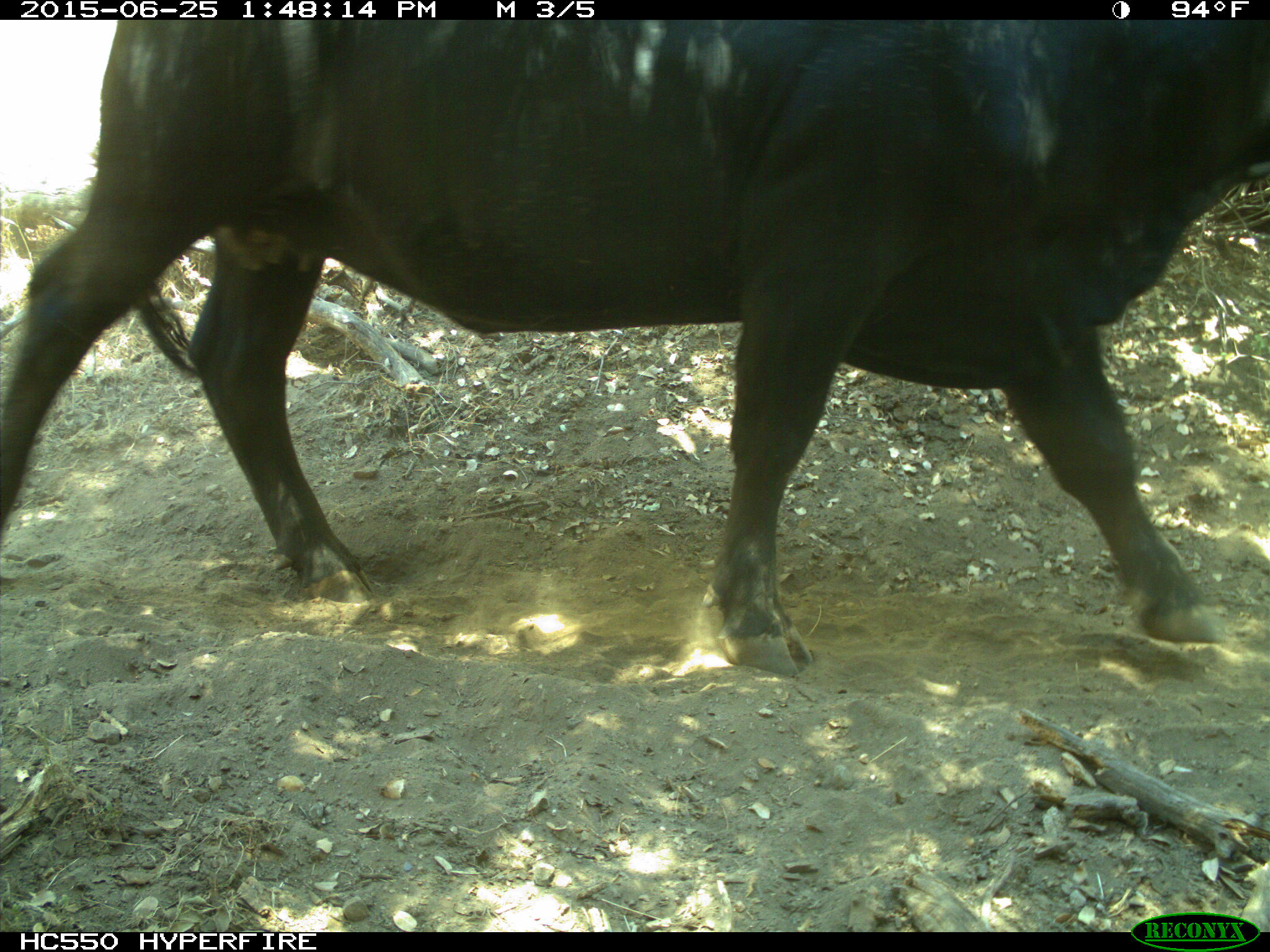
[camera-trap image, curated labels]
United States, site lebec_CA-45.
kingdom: Animalia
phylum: Chordata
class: Mammalia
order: Artiodactyla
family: Bovidae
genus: Bos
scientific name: Bos taurus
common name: domestic cow